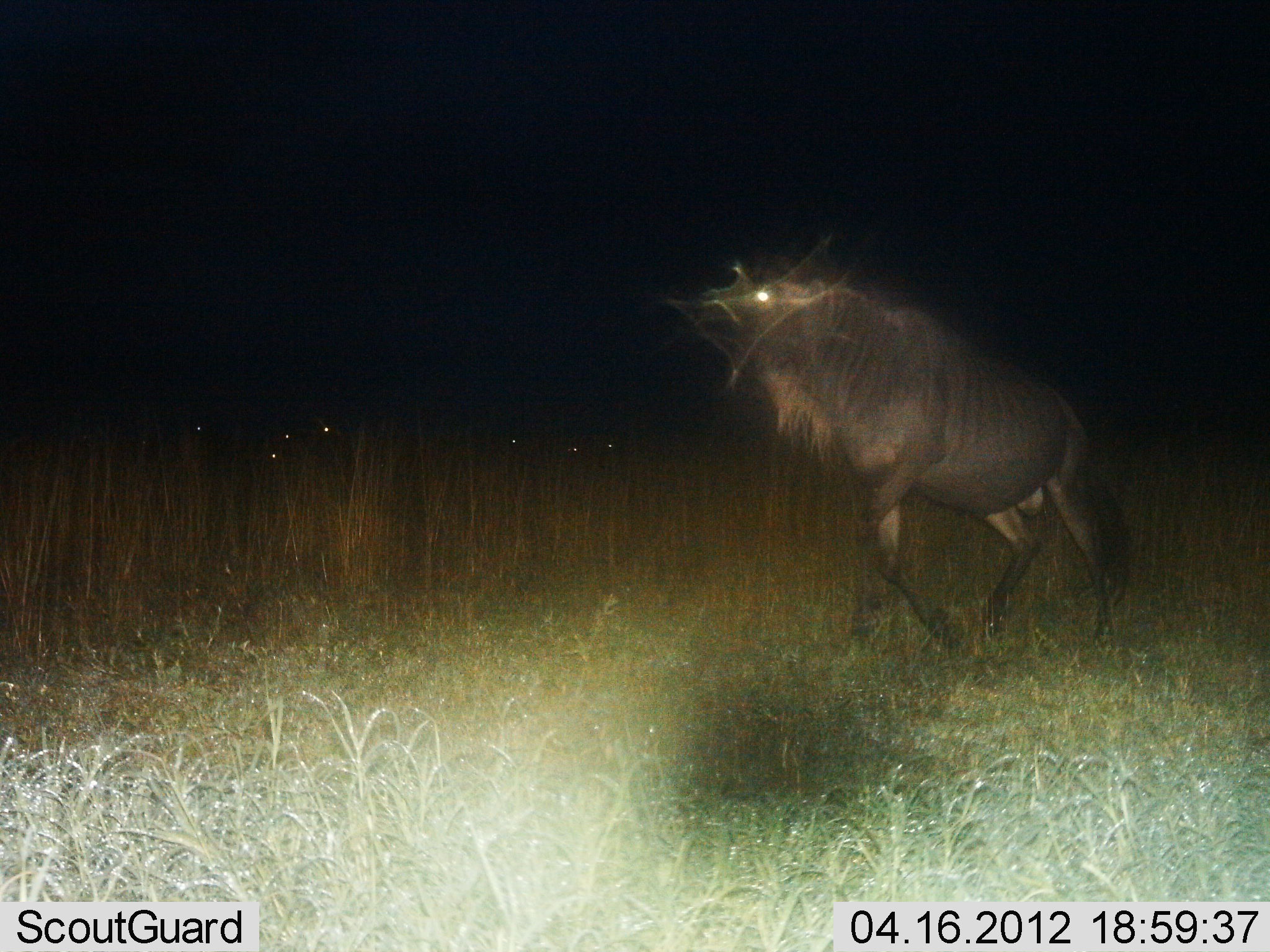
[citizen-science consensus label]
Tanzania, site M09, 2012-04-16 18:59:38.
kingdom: Animalia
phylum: Chordata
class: Mammalia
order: Artiodactyla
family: Bovidae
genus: Connochaetes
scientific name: Connochaetes taurinus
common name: blue wildebeest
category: wildebeest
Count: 1.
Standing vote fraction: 15%.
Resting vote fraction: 0%.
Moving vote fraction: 92%.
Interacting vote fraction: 0%.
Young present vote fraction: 0%.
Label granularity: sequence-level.